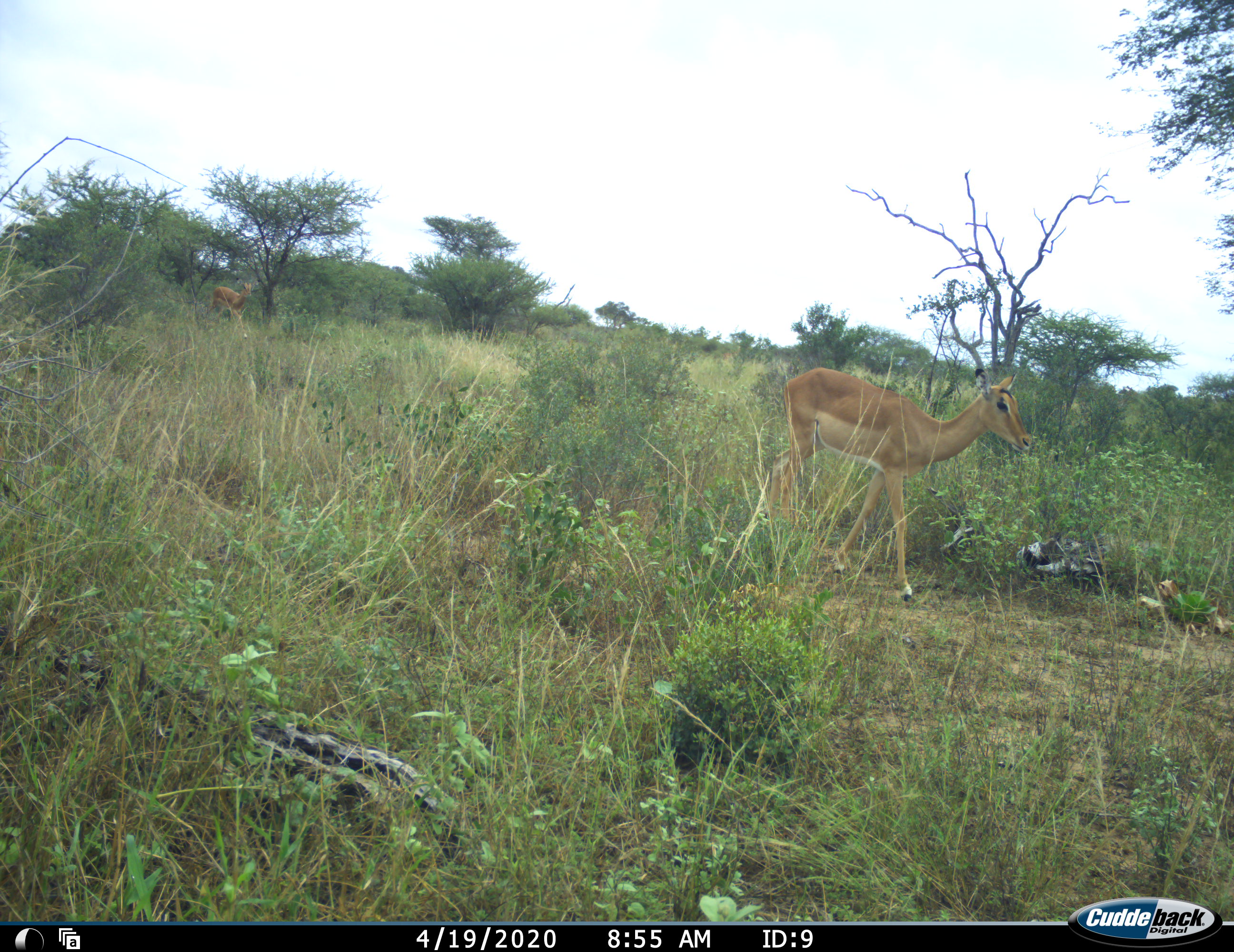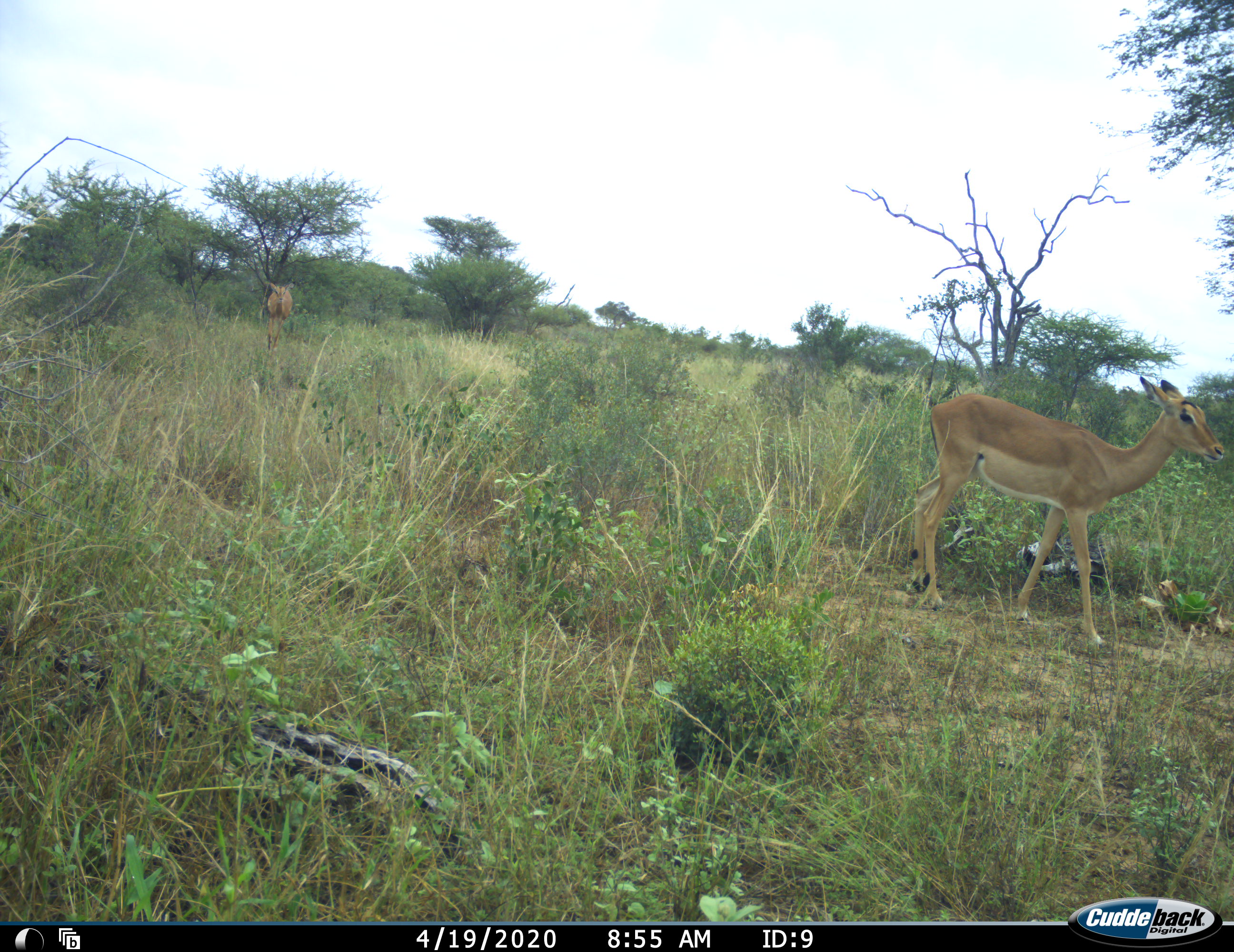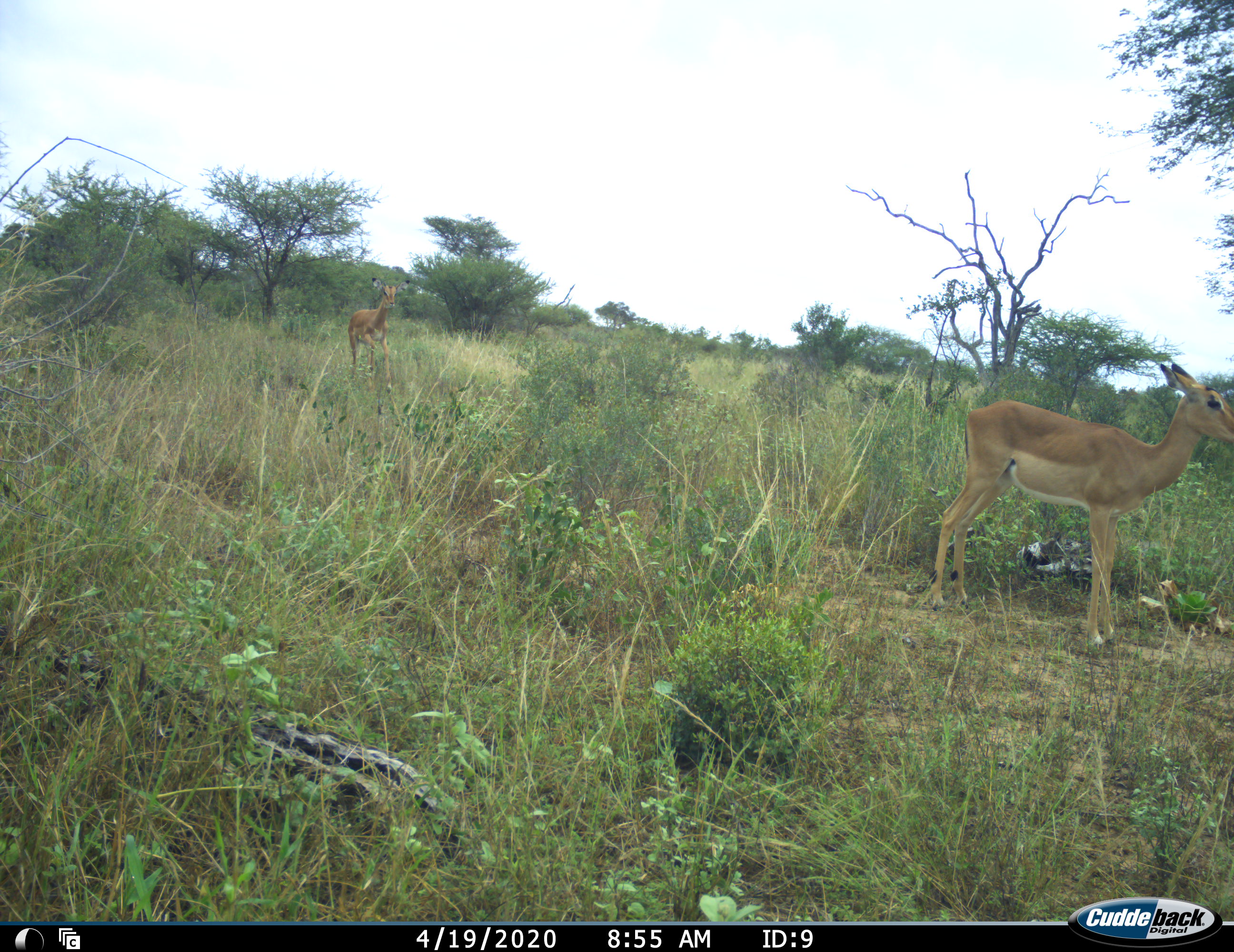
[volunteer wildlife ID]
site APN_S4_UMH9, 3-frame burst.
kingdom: Animalia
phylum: Chordata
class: Mammalia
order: Artiodactyla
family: Bovidae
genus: Aepyceros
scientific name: Aepyceros melampus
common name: impala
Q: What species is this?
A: Impala (Aepyceros melampus).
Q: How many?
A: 2.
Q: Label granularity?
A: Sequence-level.